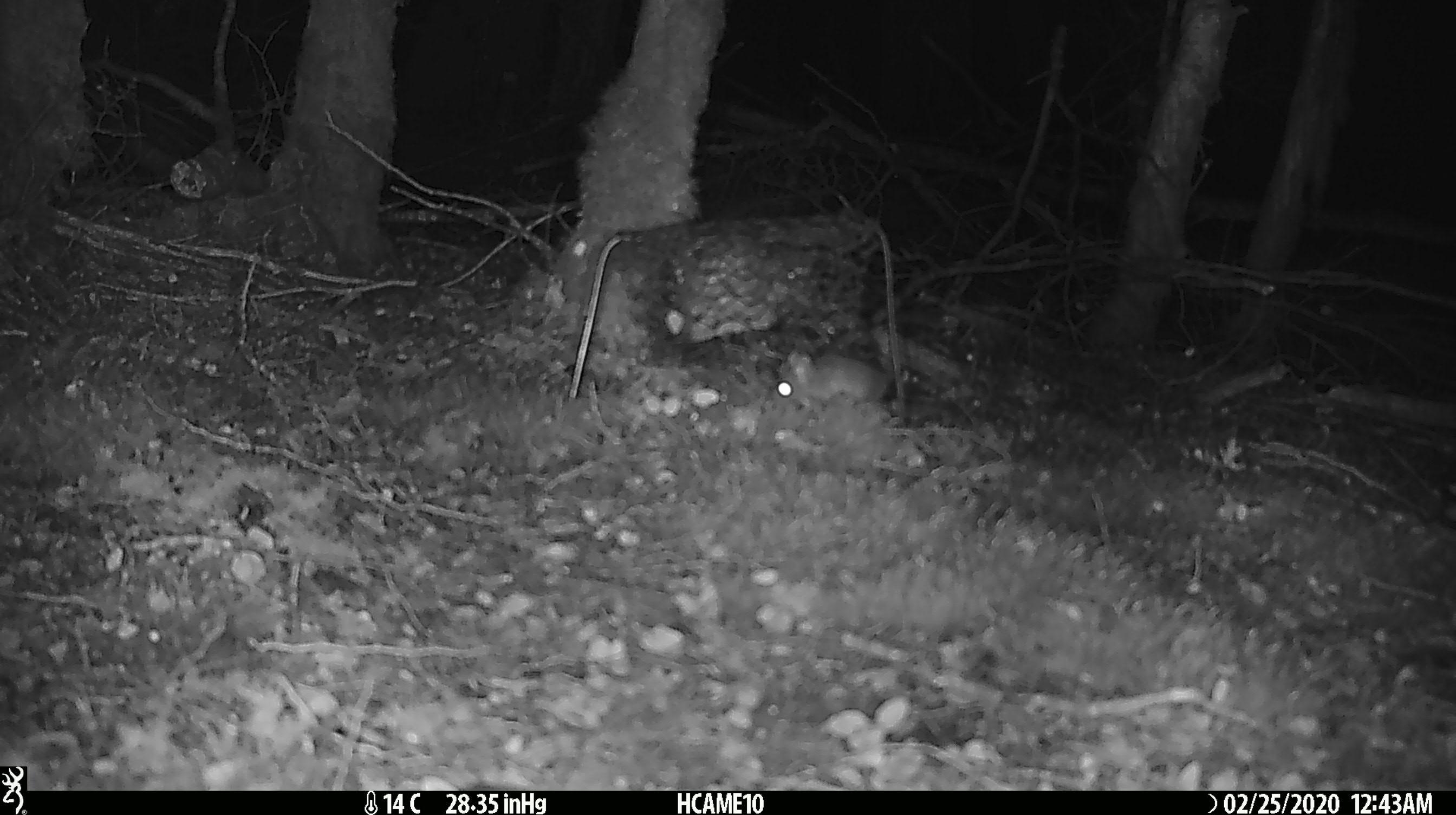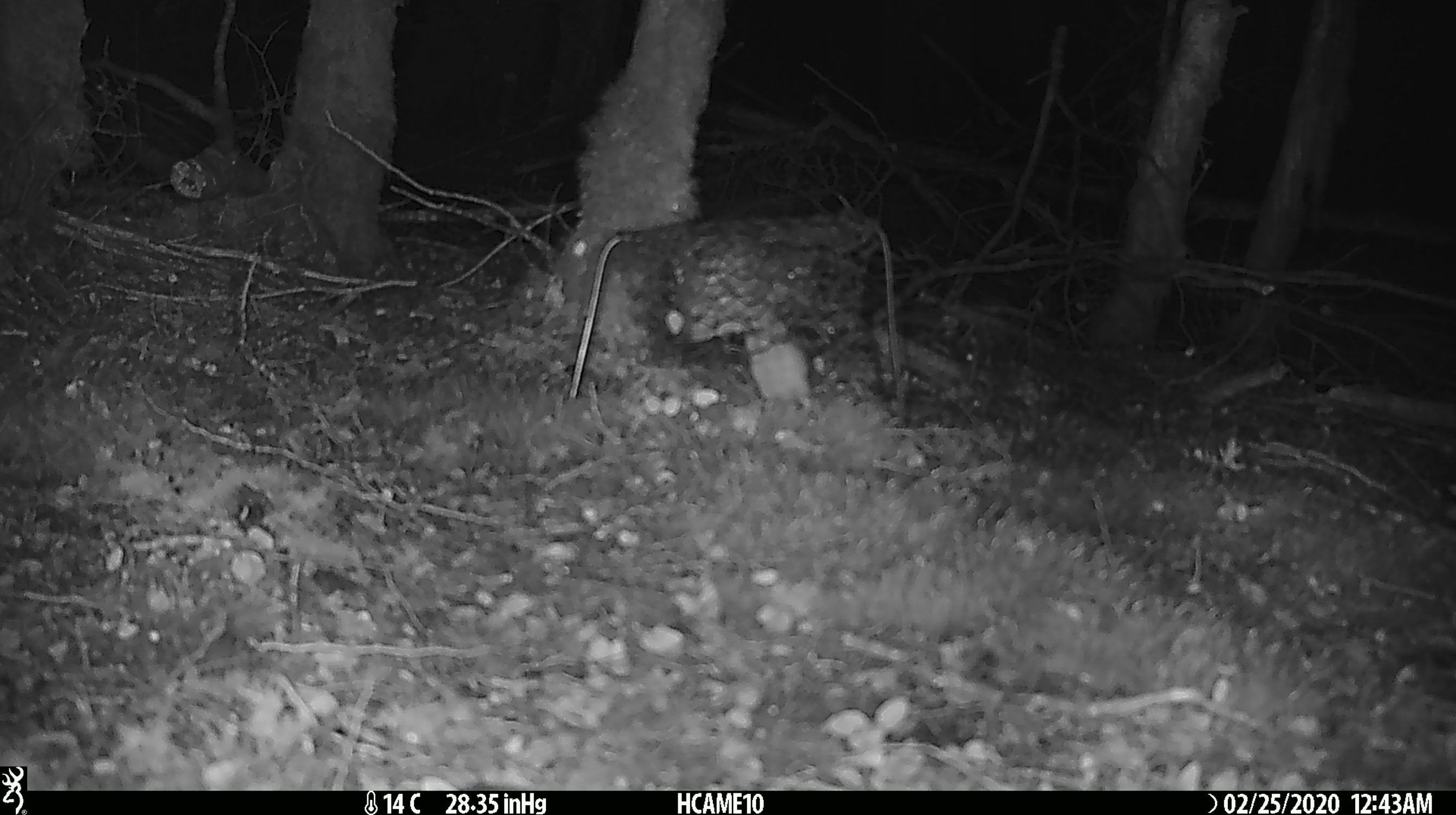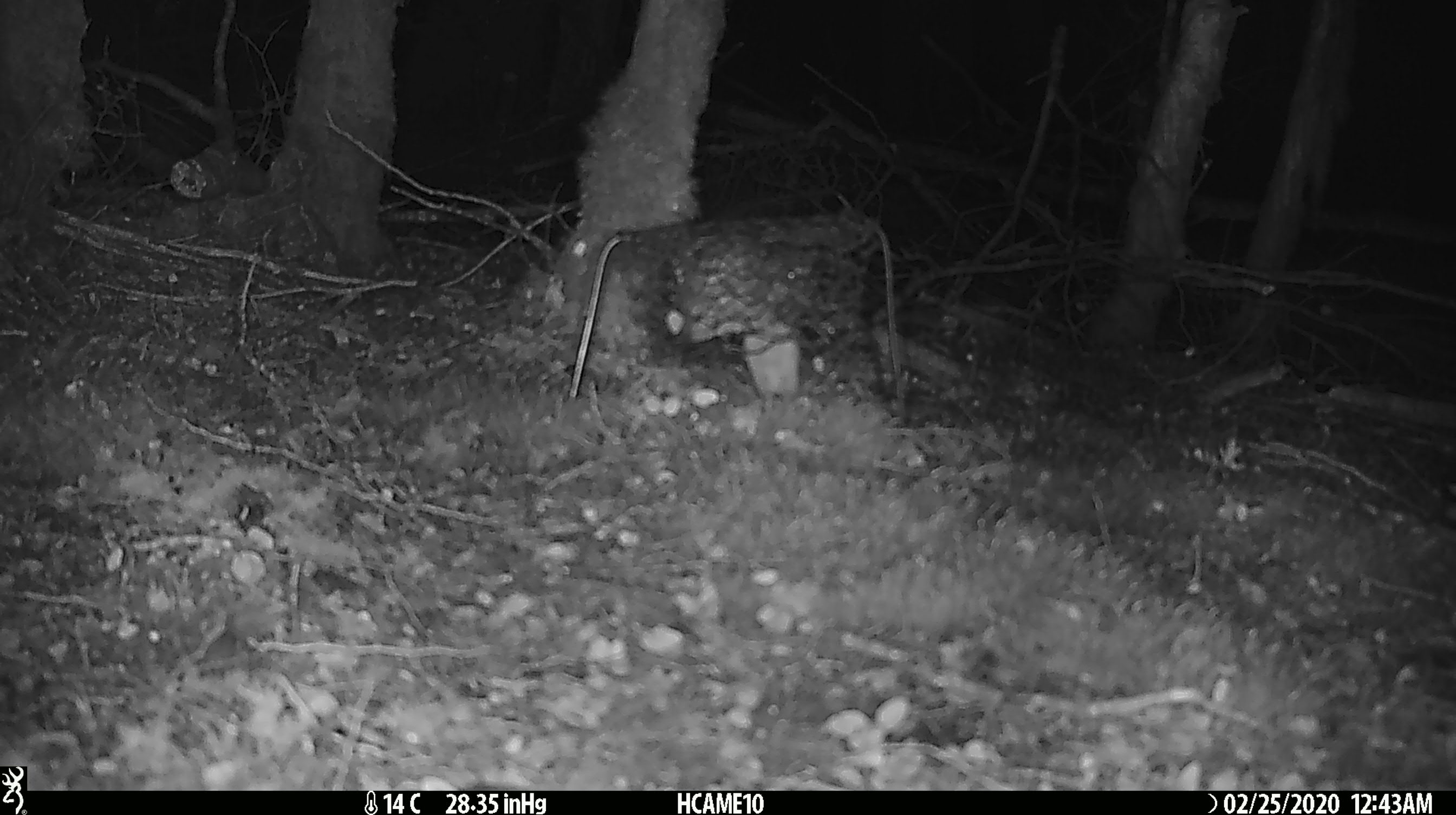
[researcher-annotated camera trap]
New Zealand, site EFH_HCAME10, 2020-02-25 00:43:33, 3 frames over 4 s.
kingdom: Animalia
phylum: Chordata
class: Mammalia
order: Rodentia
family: Muridae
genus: Mus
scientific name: Mus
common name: mouse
Mouse (Mus).